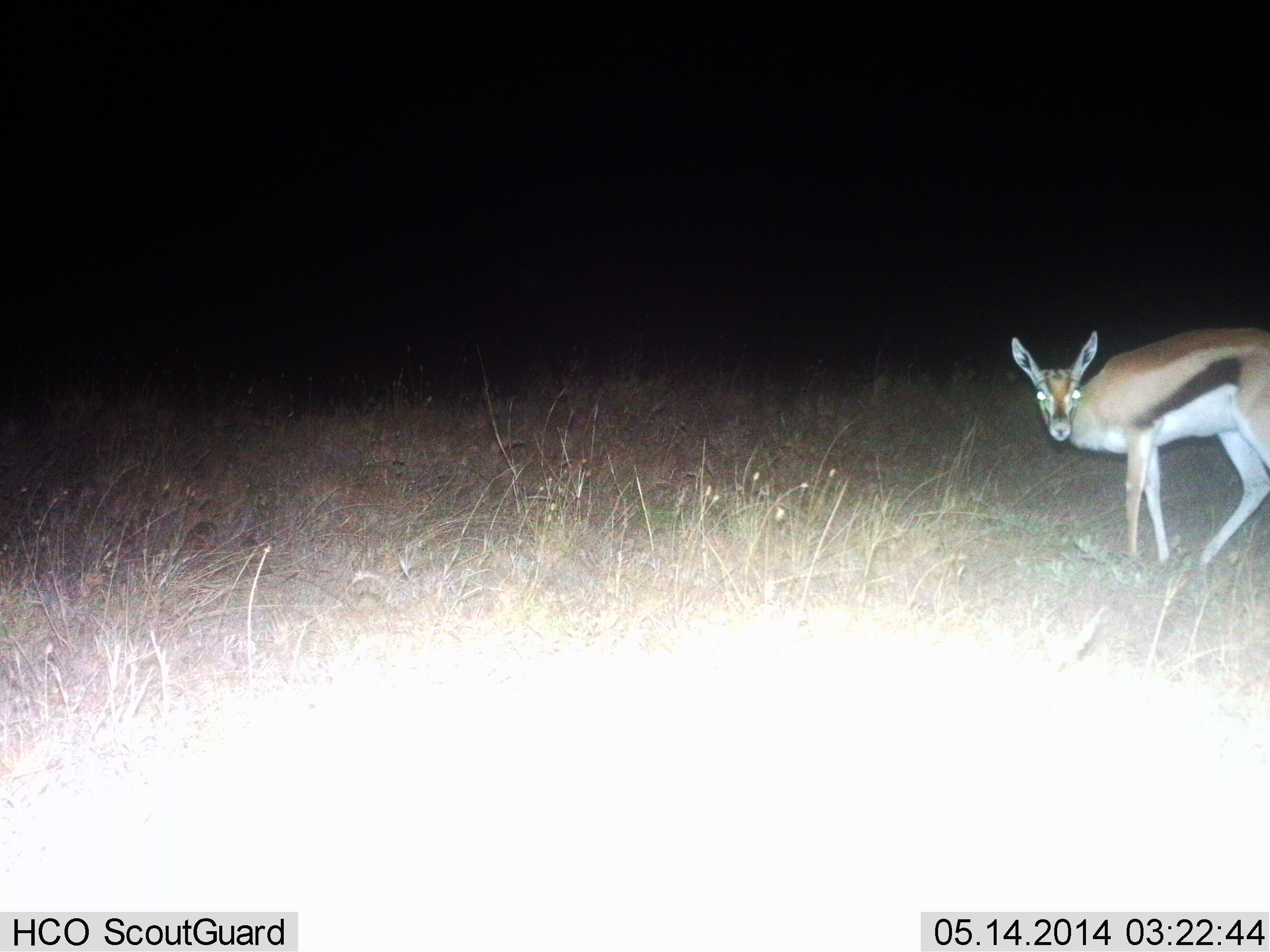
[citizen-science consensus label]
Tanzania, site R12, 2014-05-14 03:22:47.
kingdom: Animalia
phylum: Chordata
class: Mammalia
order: Artiodactyla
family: Bovidae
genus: Eudorcas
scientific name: Eudorcas thomsonii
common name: thomson's gazelle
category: gazellethomsons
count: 1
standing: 90%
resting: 0%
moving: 10%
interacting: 0%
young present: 0%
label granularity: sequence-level